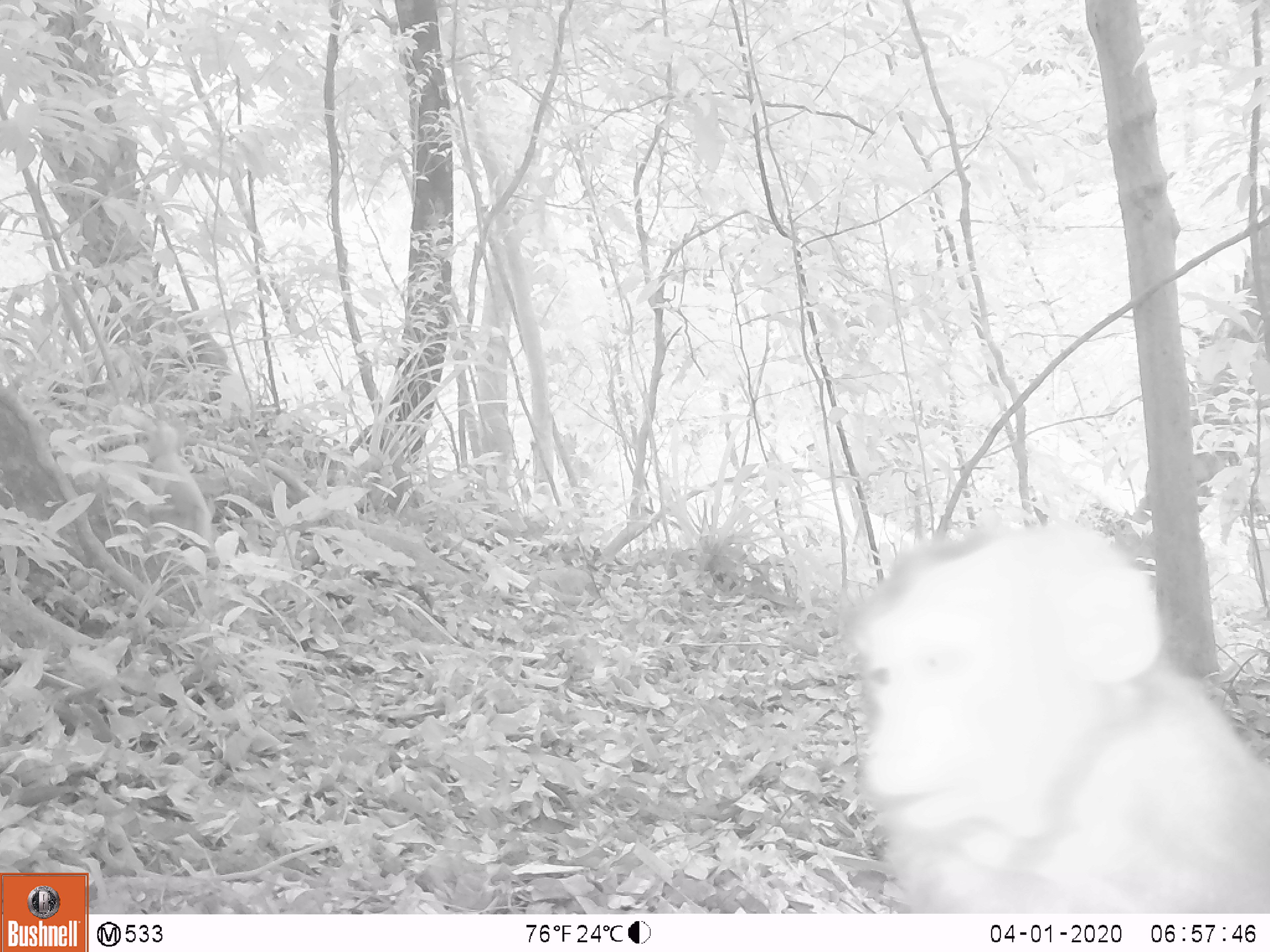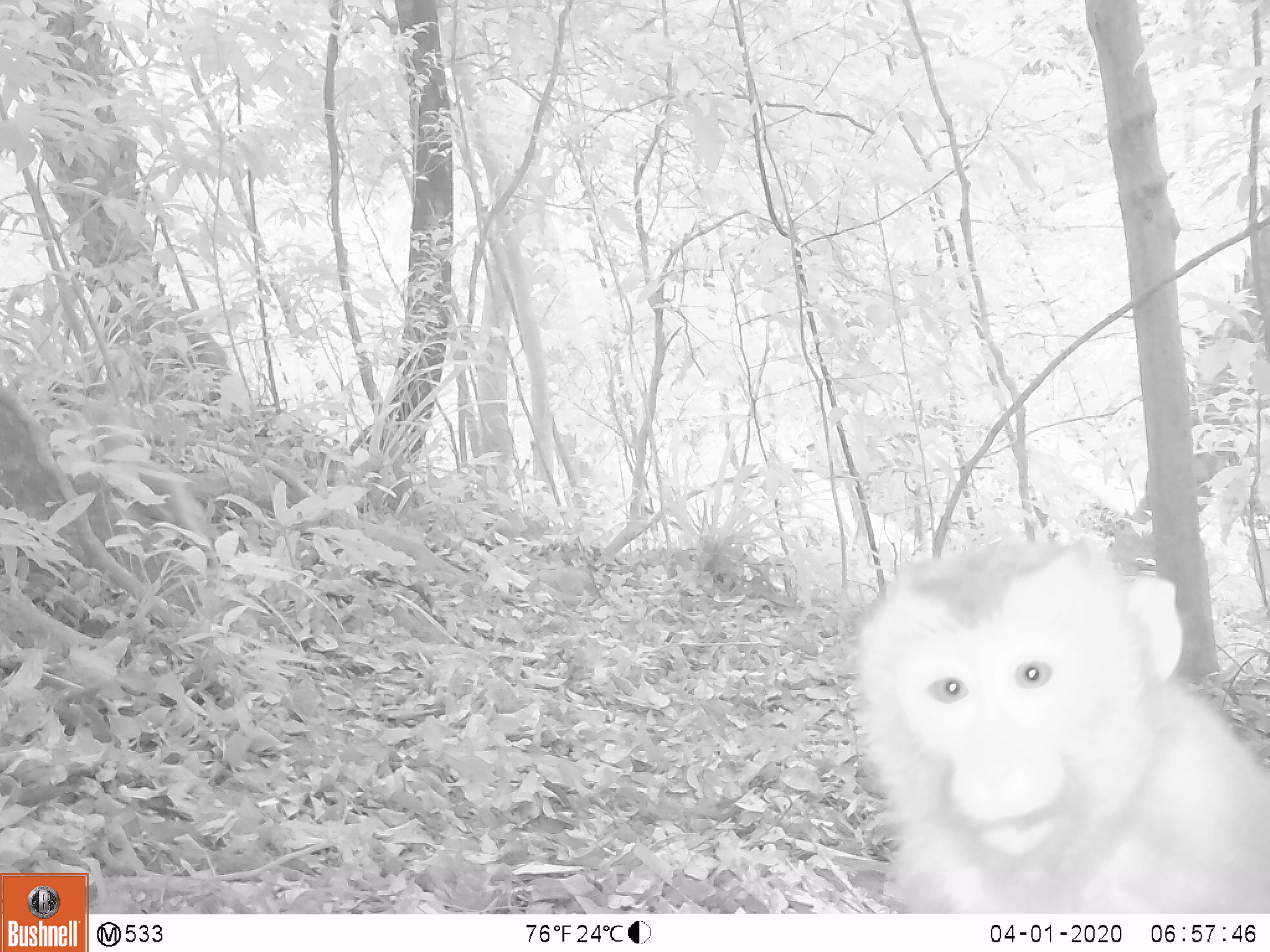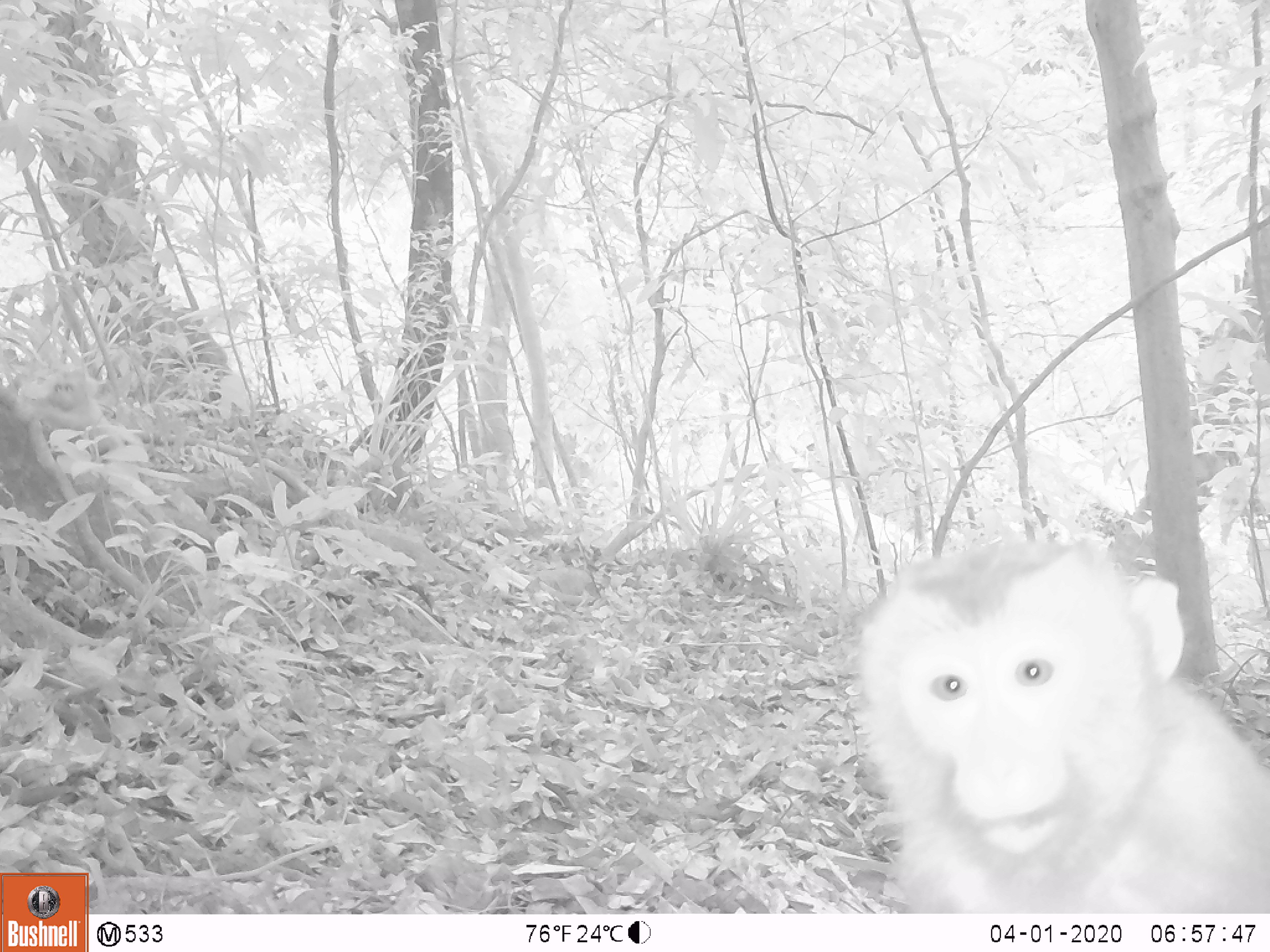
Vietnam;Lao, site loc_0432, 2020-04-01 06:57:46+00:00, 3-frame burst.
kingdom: Animalia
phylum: Chordata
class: Mammalia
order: Primates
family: Cercopithecidae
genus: Macaca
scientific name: Macaca nemestrina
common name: pig-tailed macaque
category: pig tailed macaque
Pig tailed macaque (pig-tailed macaque) (Macaca nemestrina). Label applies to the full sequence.